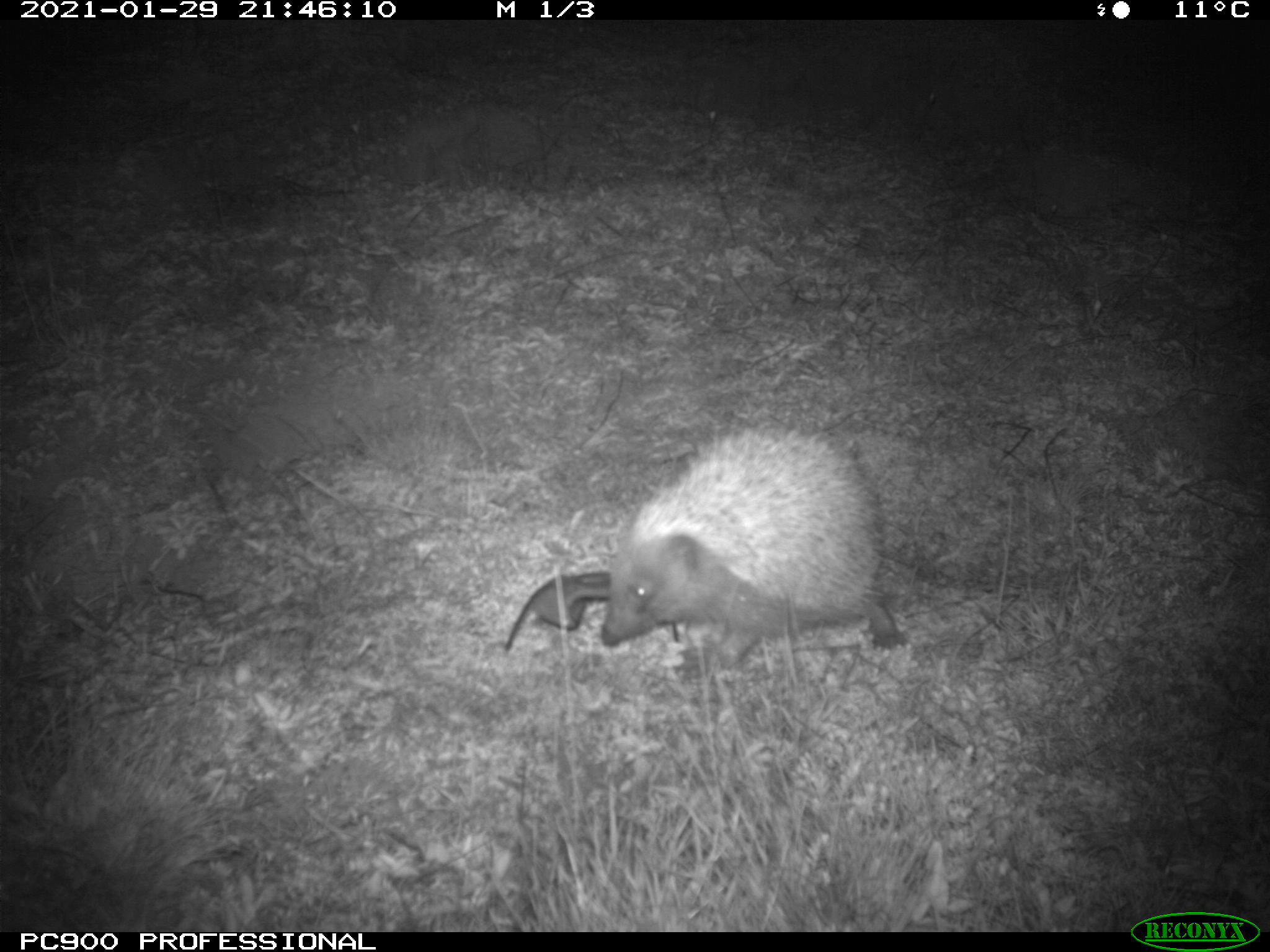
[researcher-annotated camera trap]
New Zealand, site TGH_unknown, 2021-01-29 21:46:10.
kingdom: Animalia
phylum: Chordata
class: Mammalia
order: Eulipotyphla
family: Erinaceidae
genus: Erinaceus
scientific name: Erinaceus europaeus europaeus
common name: european hedgehog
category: hedgehog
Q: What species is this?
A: Hedgehog (european hedgehog) (Erinaceus europaeus europaeus).